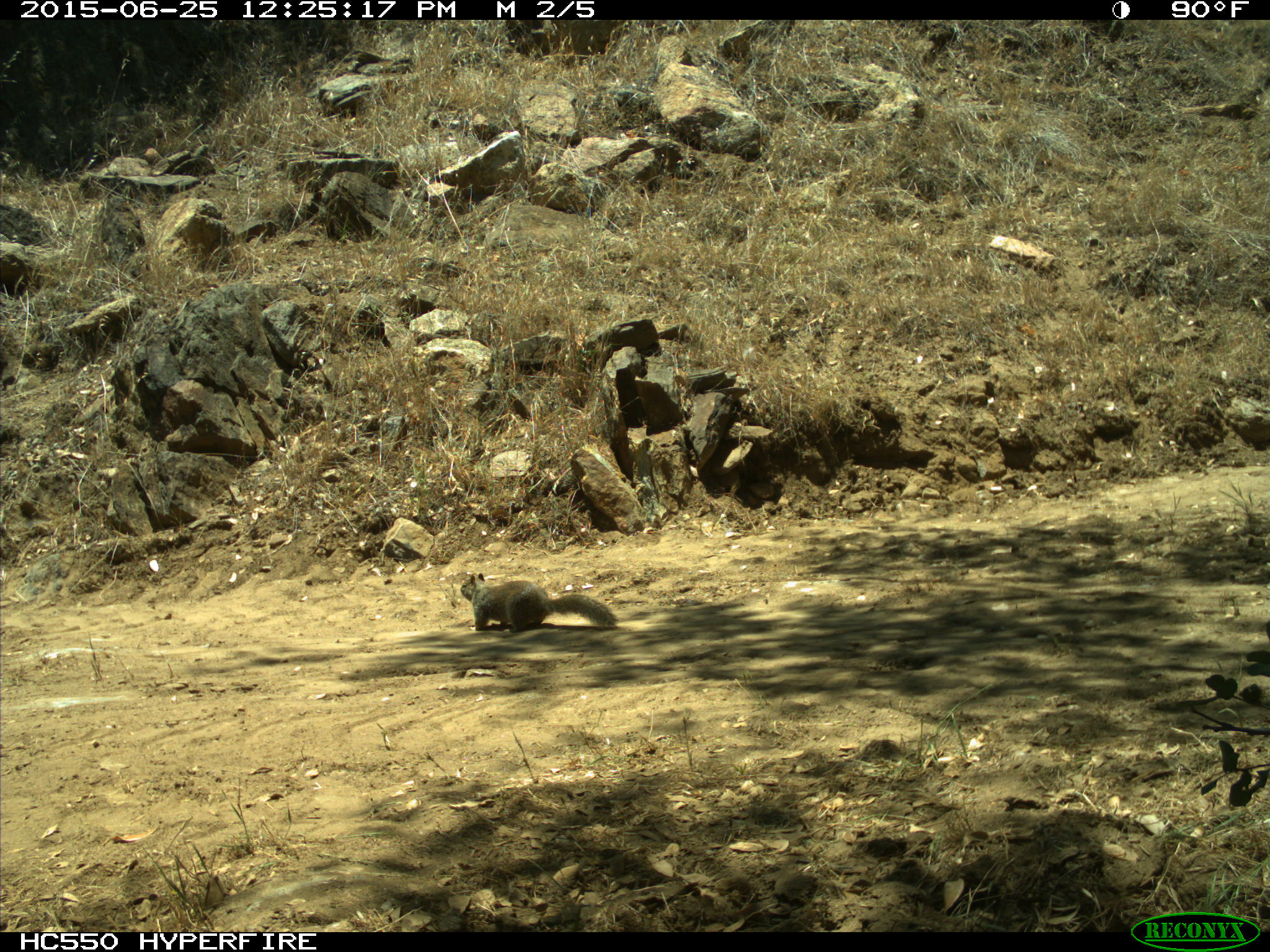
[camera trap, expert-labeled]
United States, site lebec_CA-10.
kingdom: Animalia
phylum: Chordata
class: Mammalia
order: Rodentia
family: Sciuridae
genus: Otospermophilus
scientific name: Otospermophilus beecheyi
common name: california ground squirrel